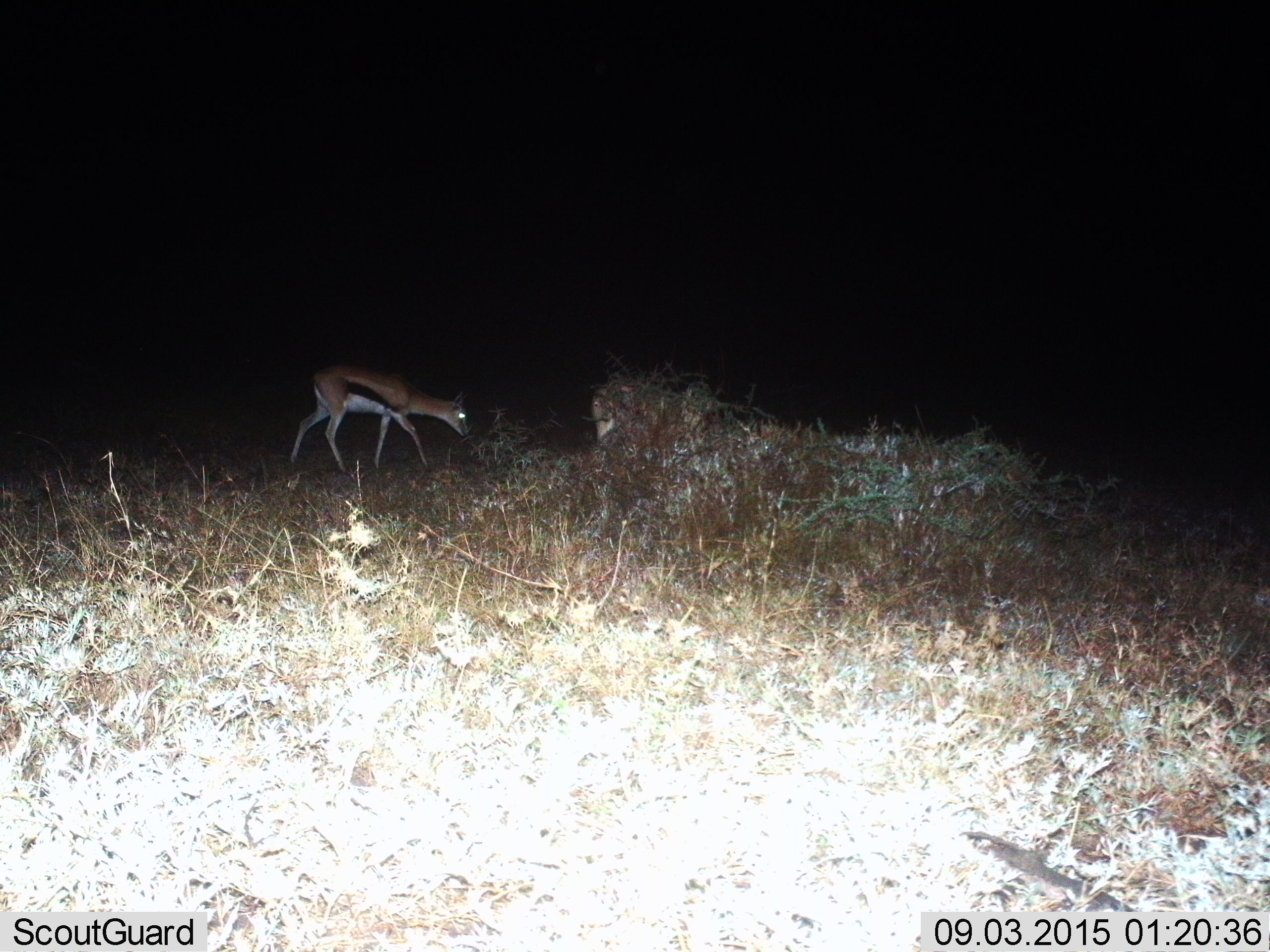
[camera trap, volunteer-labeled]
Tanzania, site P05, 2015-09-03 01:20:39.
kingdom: Animalia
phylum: Chordata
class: Mammalia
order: Artiodactyla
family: Bovidae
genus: Eudorcas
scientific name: Eudorcas thomsonii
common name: thomson's gazelle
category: gazellethomsons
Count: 1.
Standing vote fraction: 50%.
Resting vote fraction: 0%.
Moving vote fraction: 38%.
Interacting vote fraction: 0%.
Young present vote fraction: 0%.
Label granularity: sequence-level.